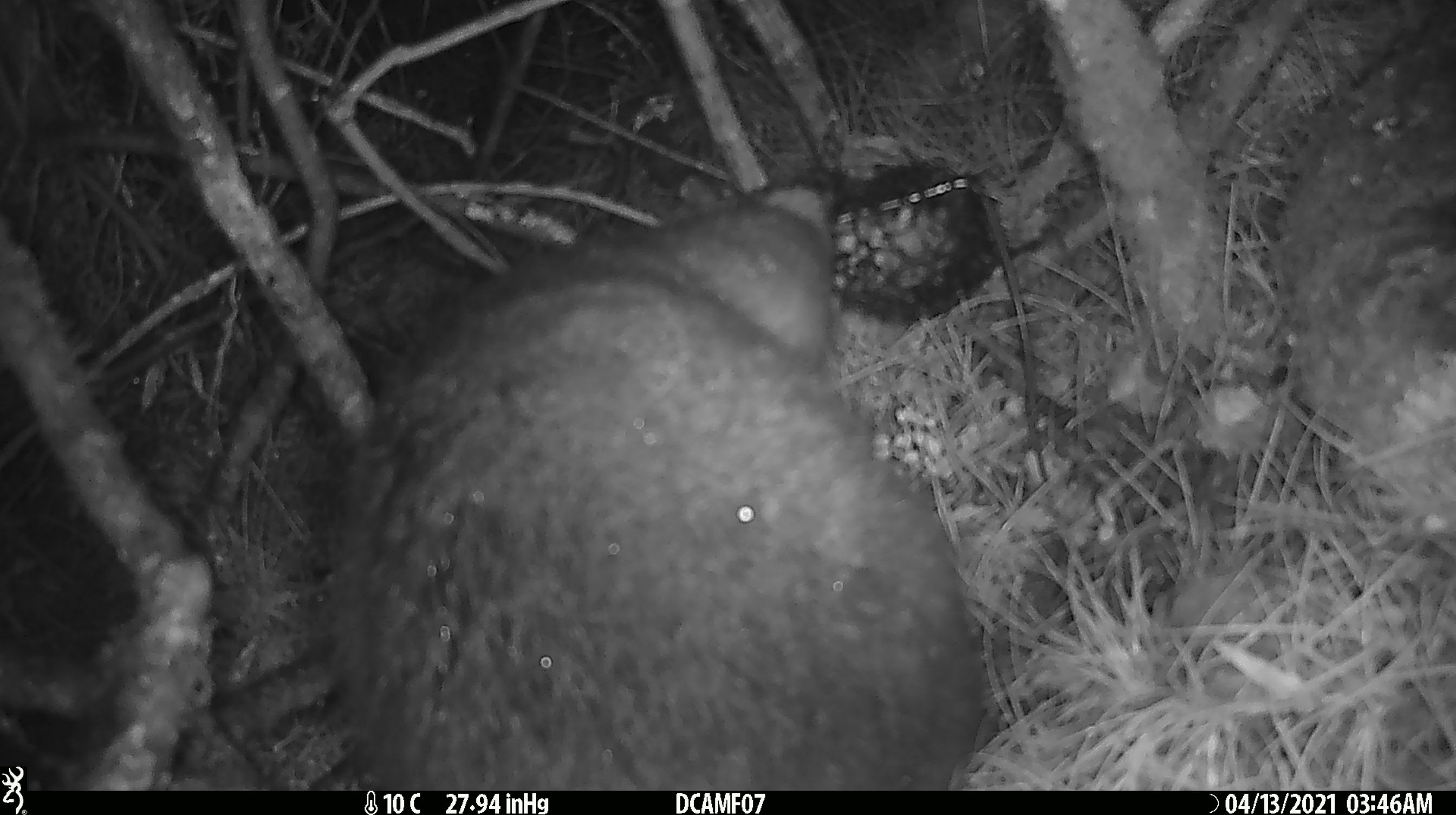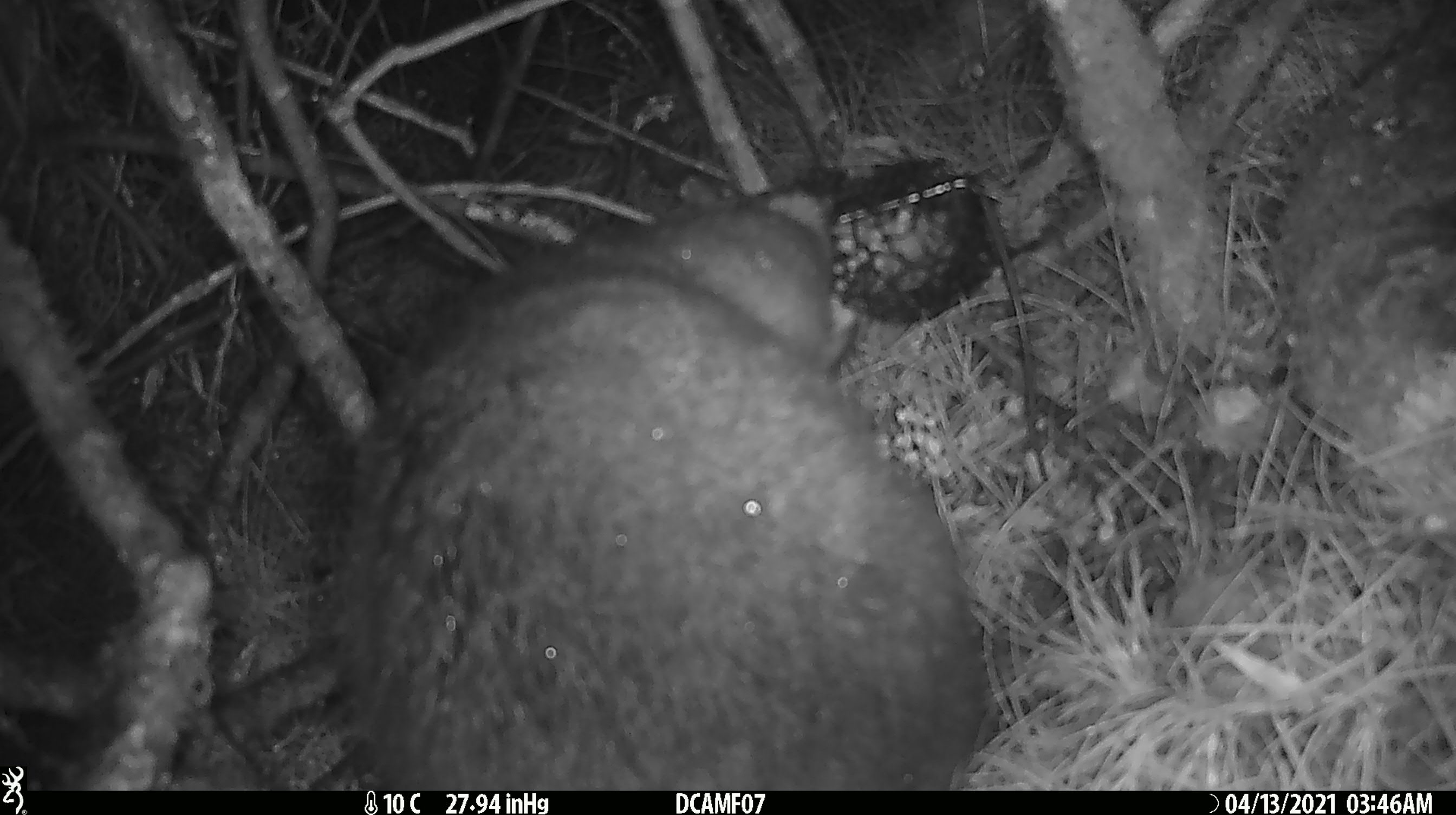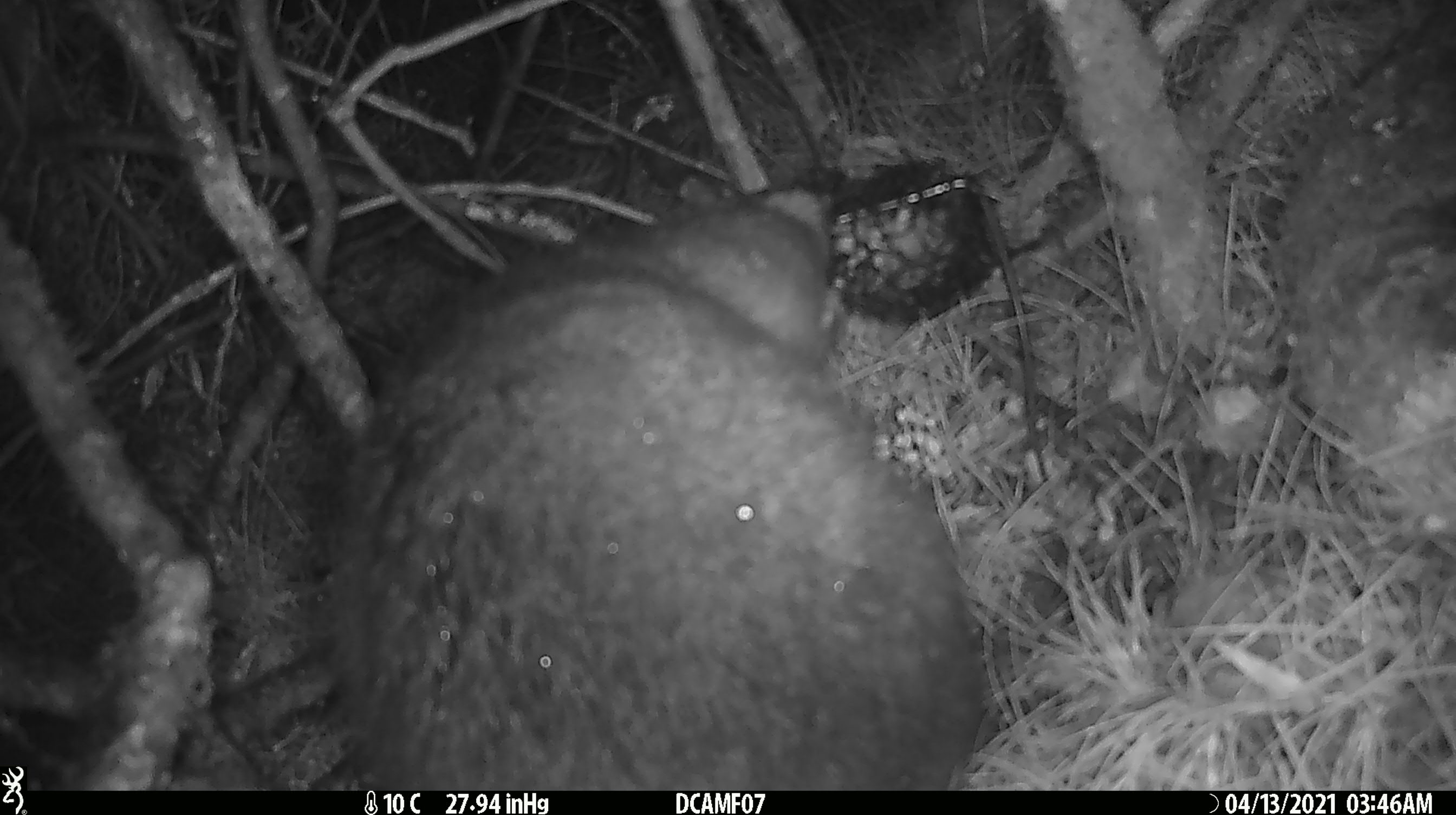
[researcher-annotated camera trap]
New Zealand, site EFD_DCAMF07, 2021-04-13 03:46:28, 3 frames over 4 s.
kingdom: Animalia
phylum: Chordata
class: Mammalia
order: Diprotodontia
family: Phalangeridae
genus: Trichosurus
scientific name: Trichosurus vulpecula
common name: common brushtail possum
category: possum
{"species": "possum (common brushtail possum) (Trichosurus vulpecula)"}